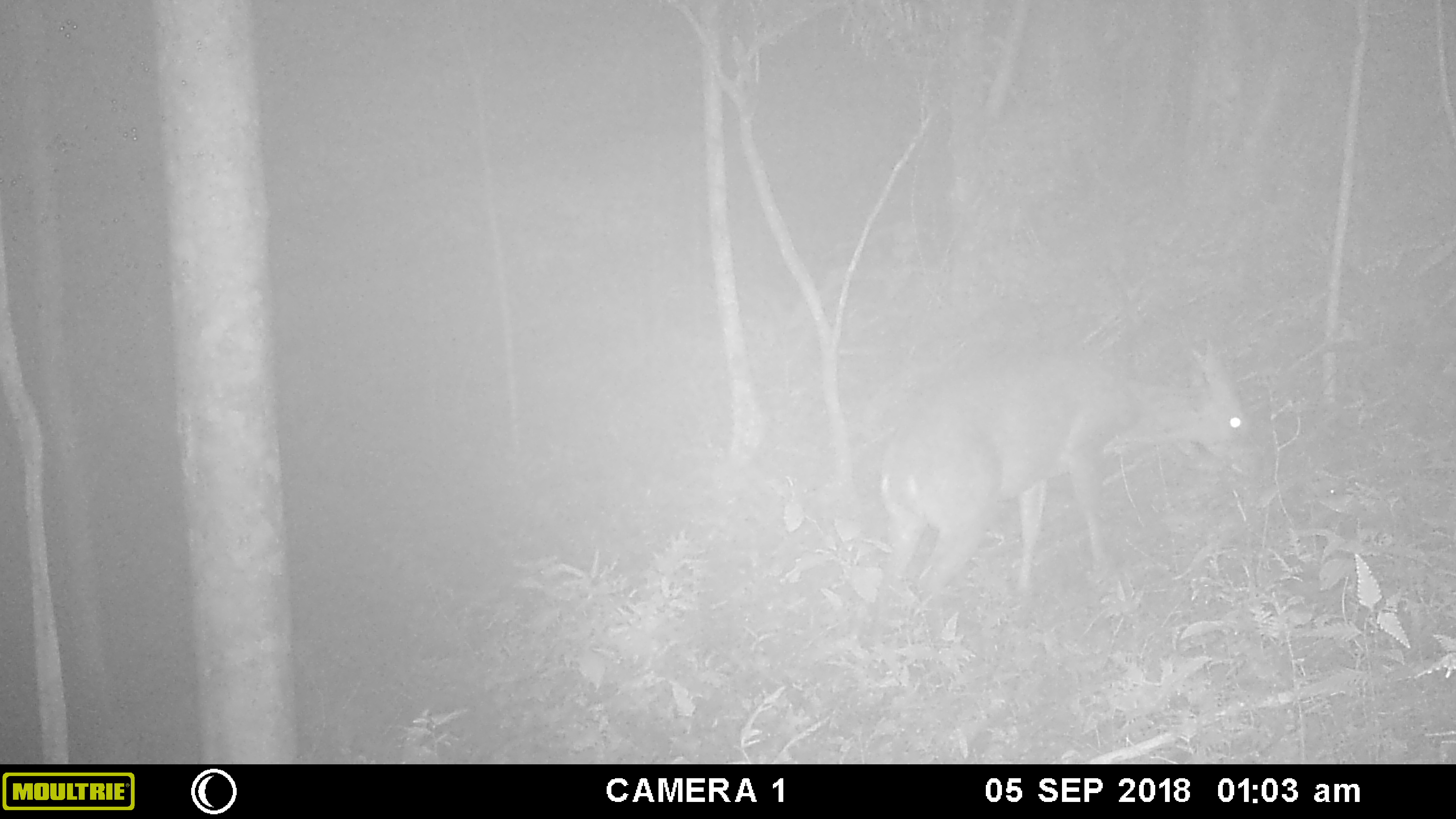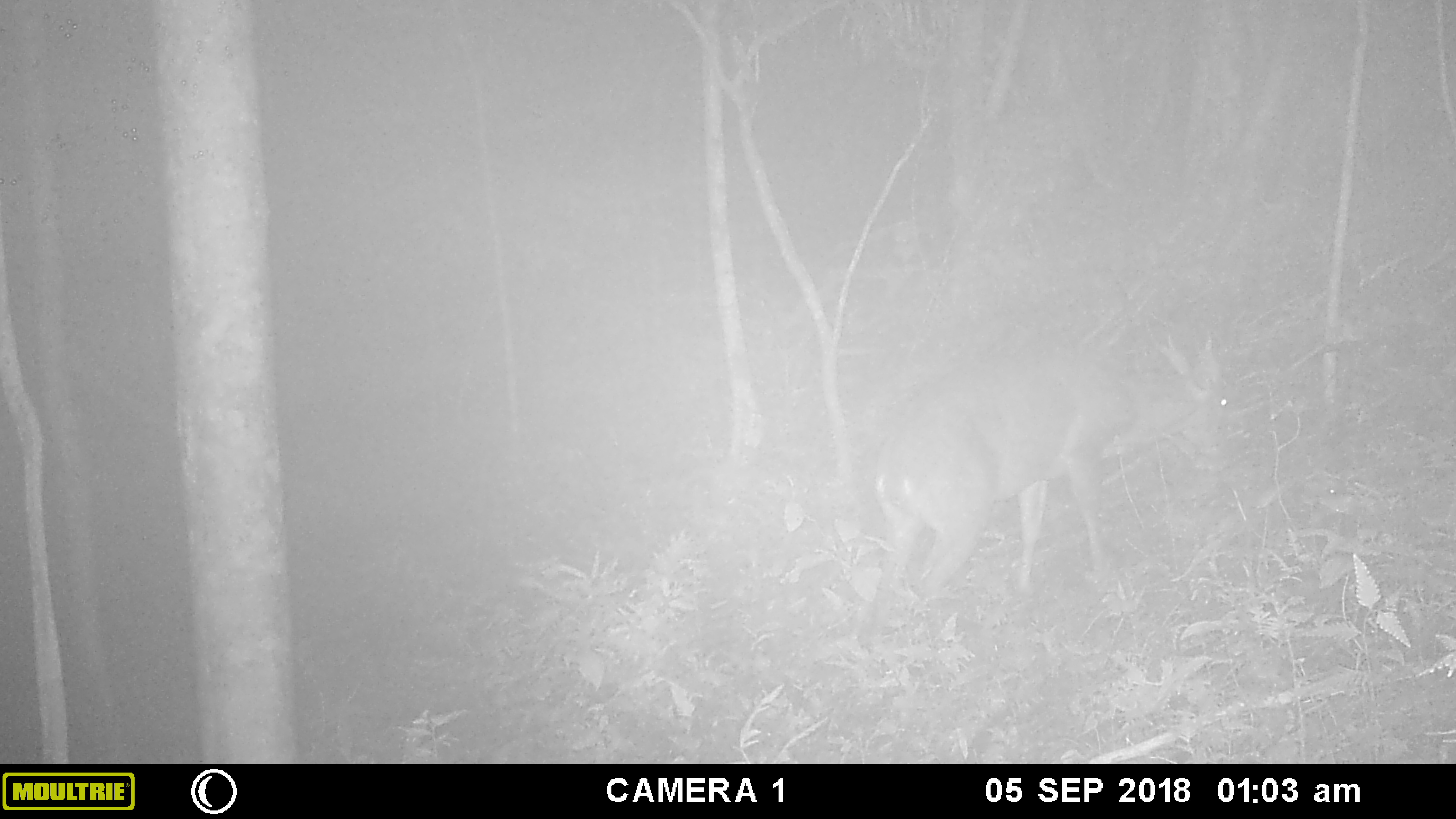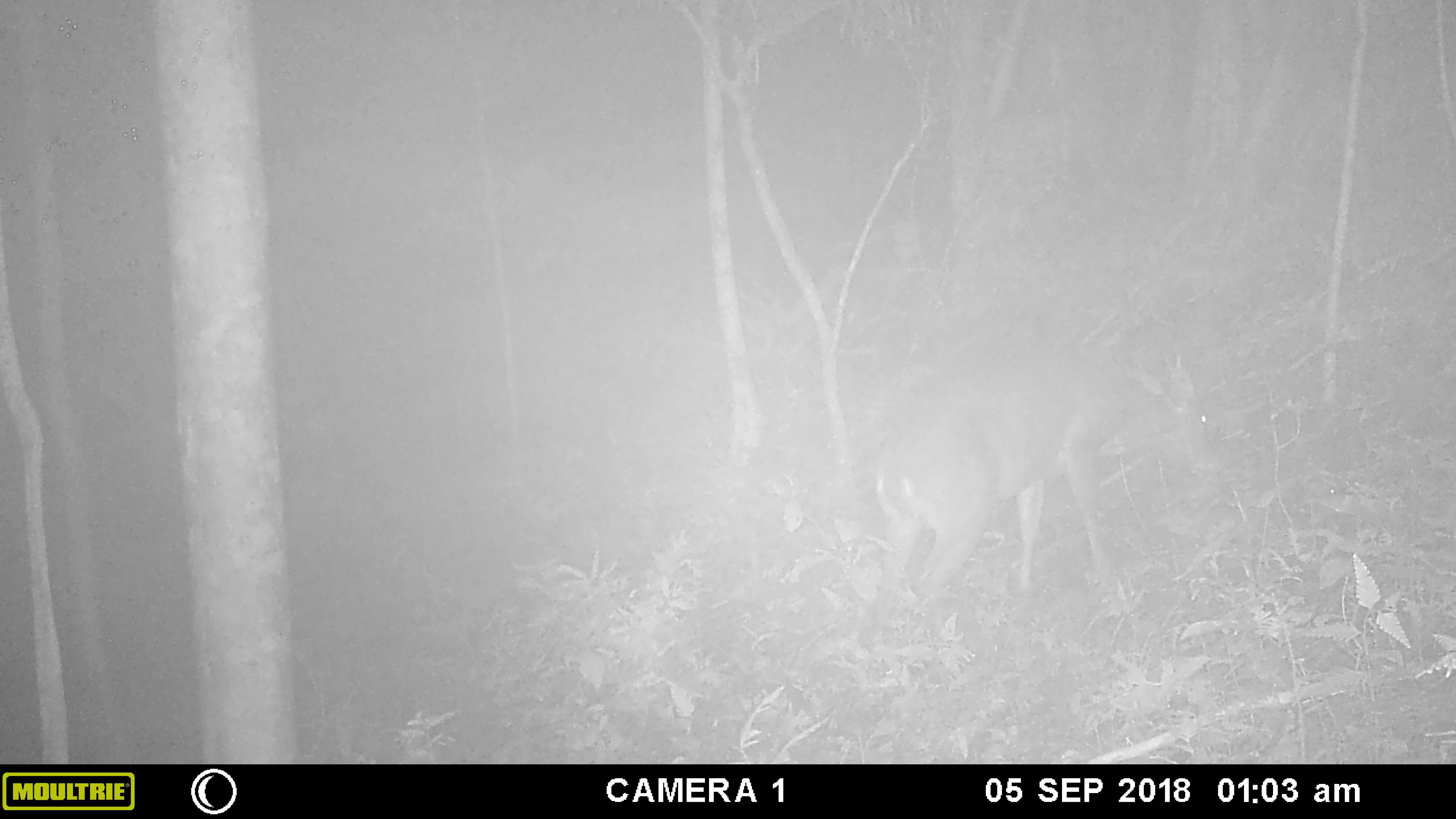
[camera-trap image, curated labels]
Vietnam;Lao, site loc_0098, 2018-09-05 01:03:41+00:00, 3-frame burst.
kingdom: Animalia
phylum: Chordata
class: Mammalia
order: Artiodactyla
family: Cervidae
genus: Muntiacus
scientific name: Muntiacus vuquangensis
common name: large-antlered muntjac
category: large antlered muntjac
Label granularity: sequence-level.